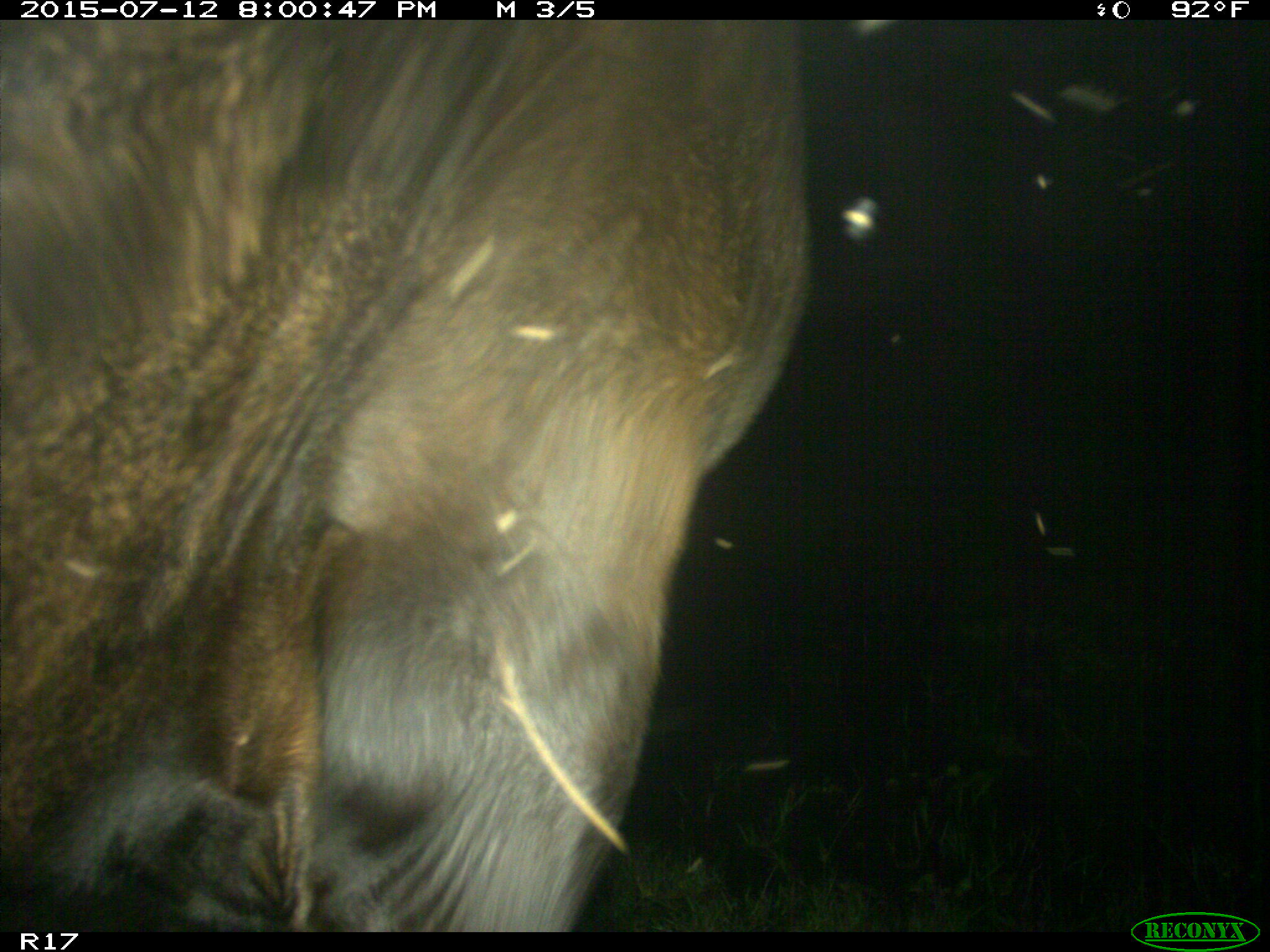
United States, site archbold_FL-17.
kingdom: Animalia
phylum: Chordata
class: Mammalia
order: Artiodactyla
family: Bovidae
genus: Bos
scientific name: Bos taurus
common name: domestic cow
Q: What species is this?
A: Bos taurus (domestic cow).